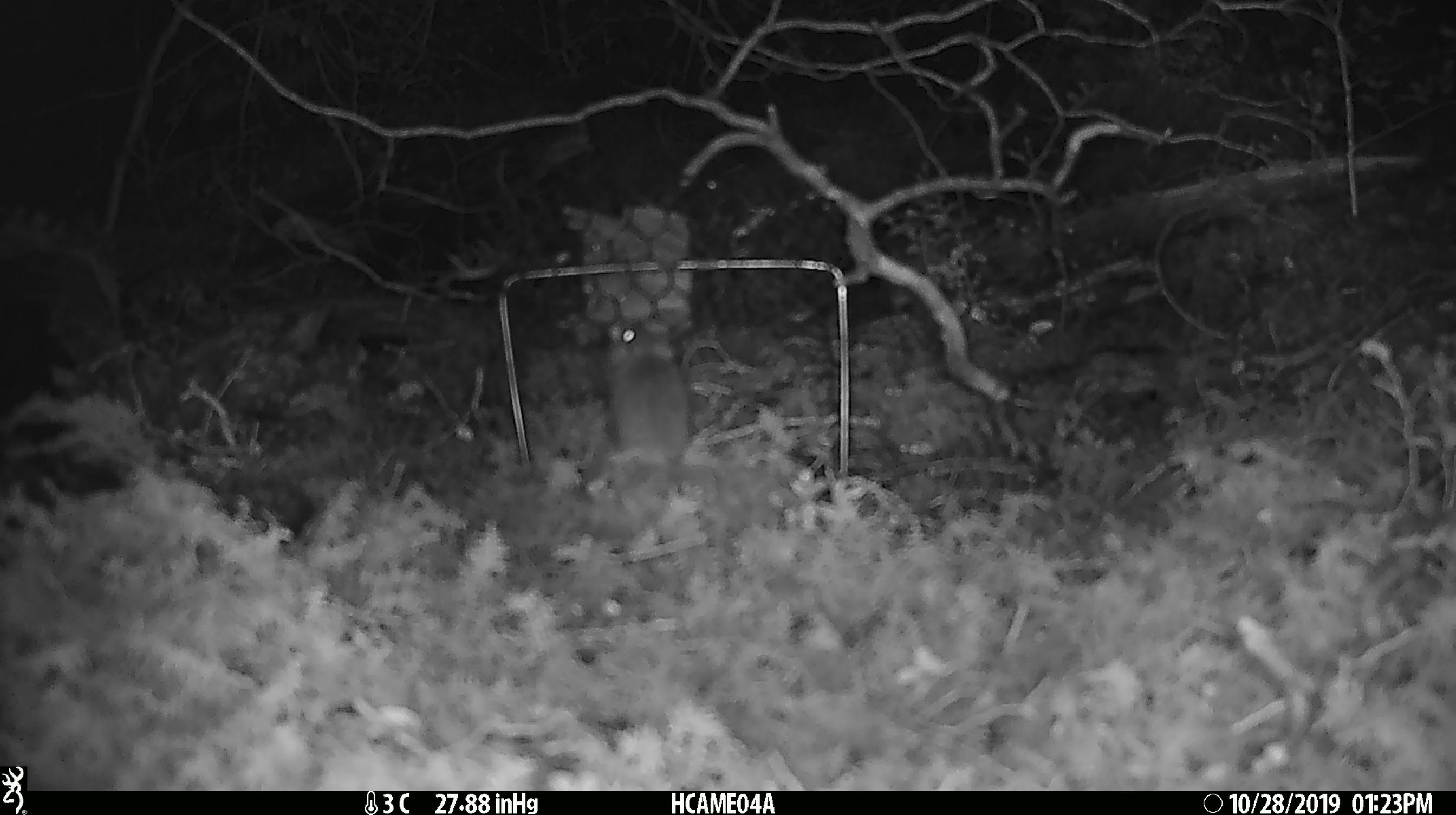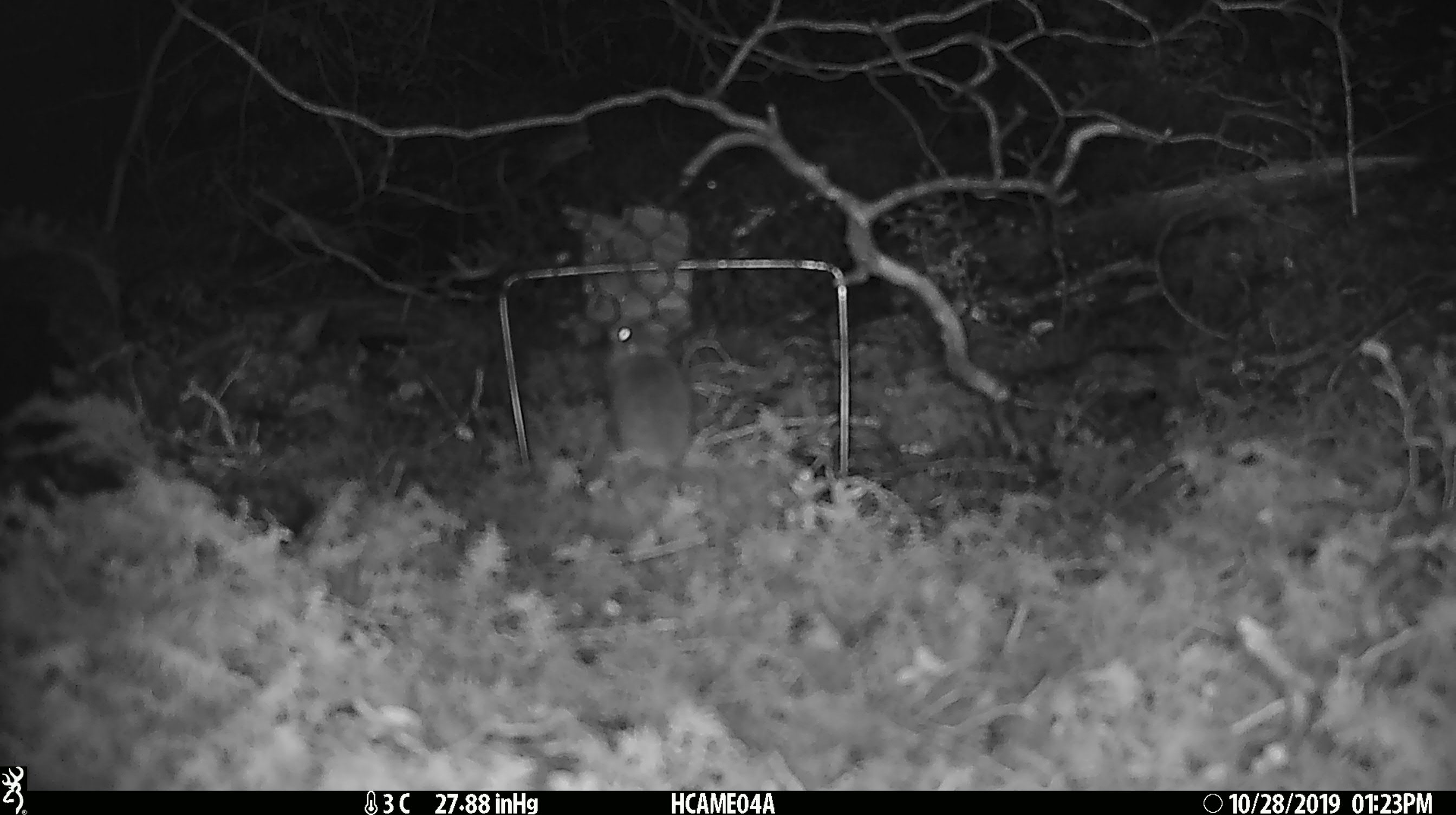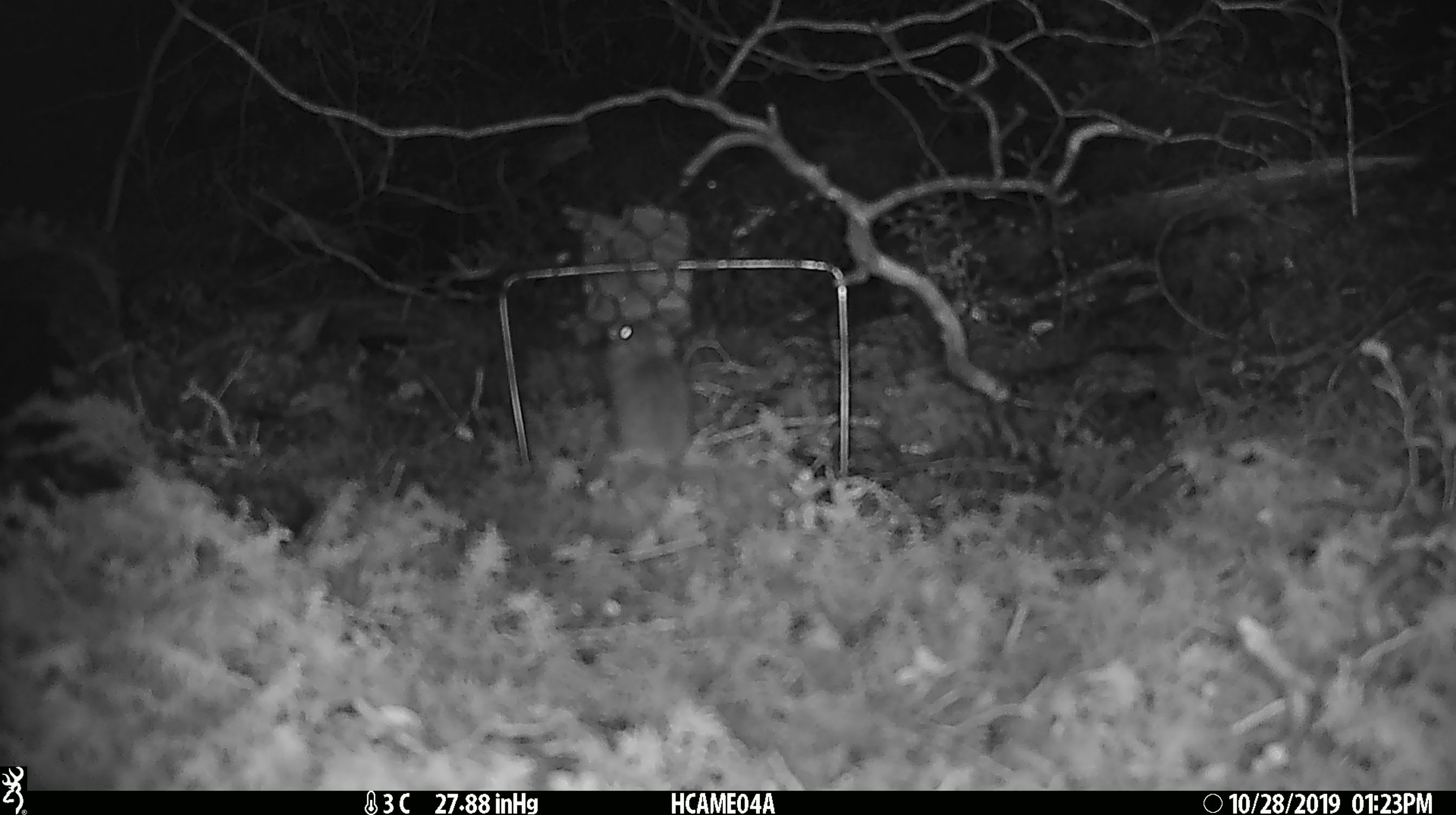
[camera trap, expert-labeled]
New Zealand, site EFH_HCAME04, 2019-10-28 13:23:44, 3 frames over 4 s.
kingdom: Animalia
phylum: Chordata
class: Mammalia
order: Rodentia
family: Muridae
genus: Mus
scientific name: Mus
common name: mouse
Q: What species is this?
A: Mouse (Mus).